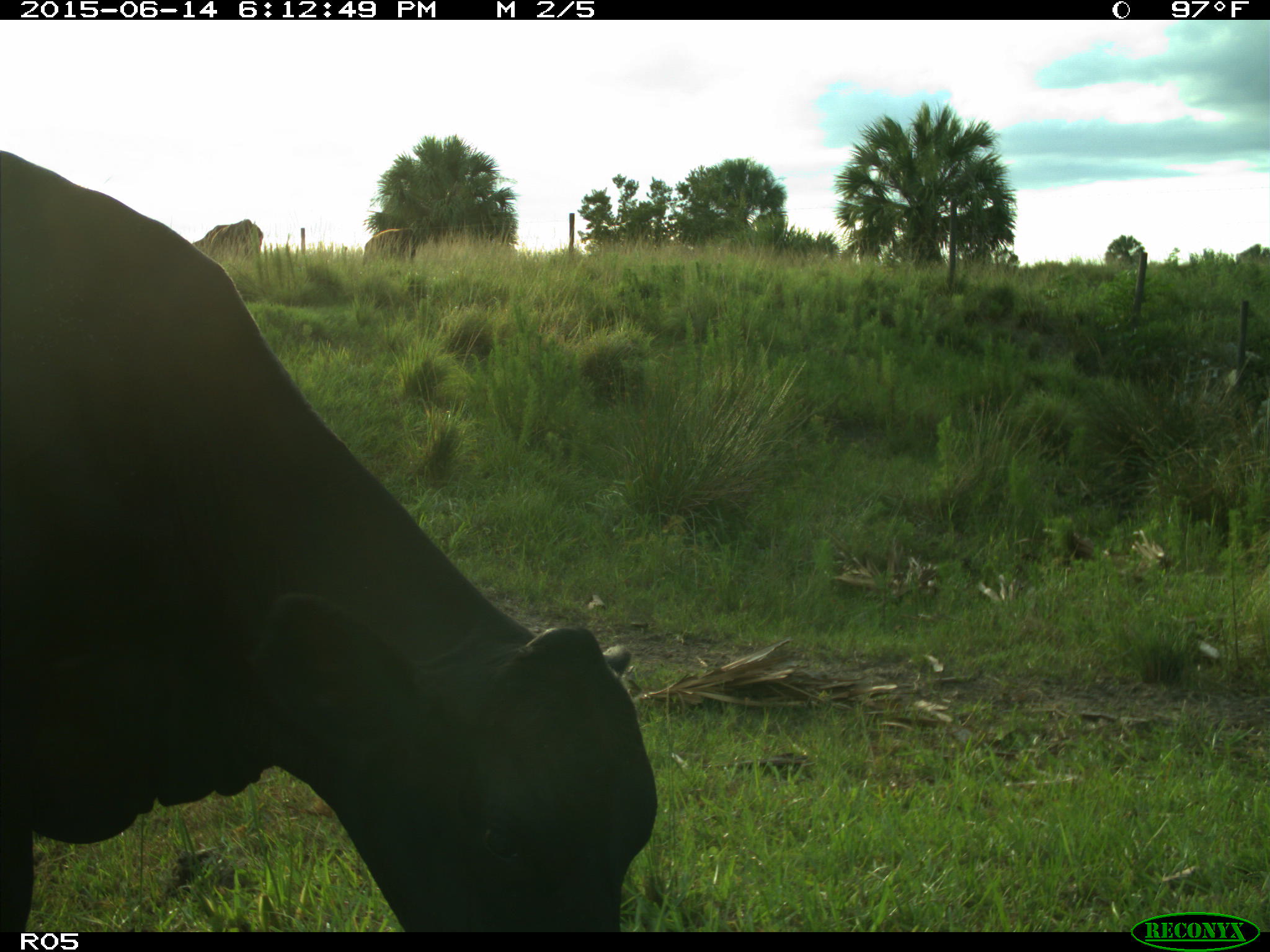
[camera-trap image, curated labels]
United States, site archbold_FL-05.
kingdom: Animalia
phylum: Chordata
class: Mammalia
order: Artiodactyla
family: Bovidae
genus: Bos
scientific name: Bos taurus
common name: domestic cow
Bos taurus (domestic cow).